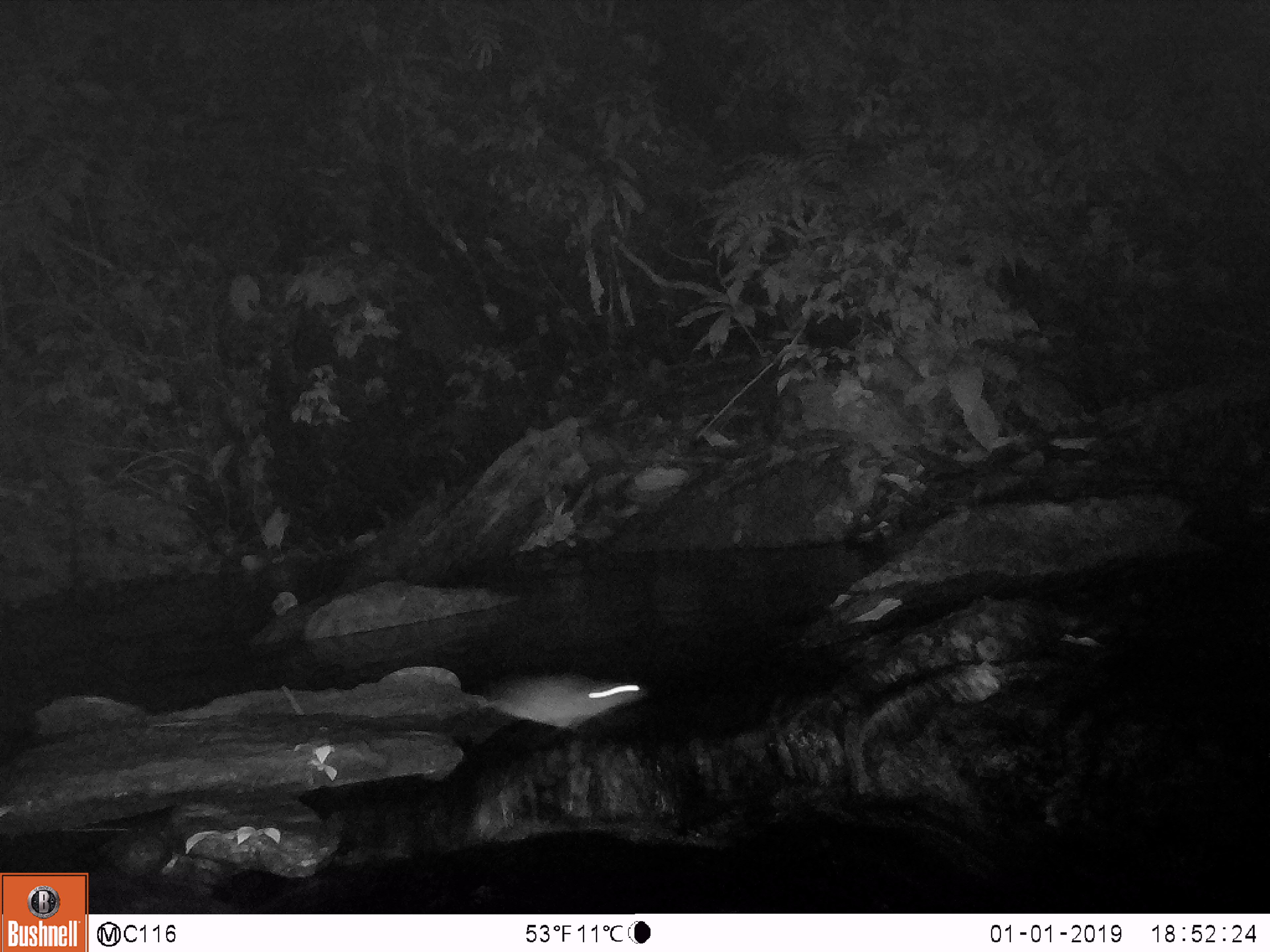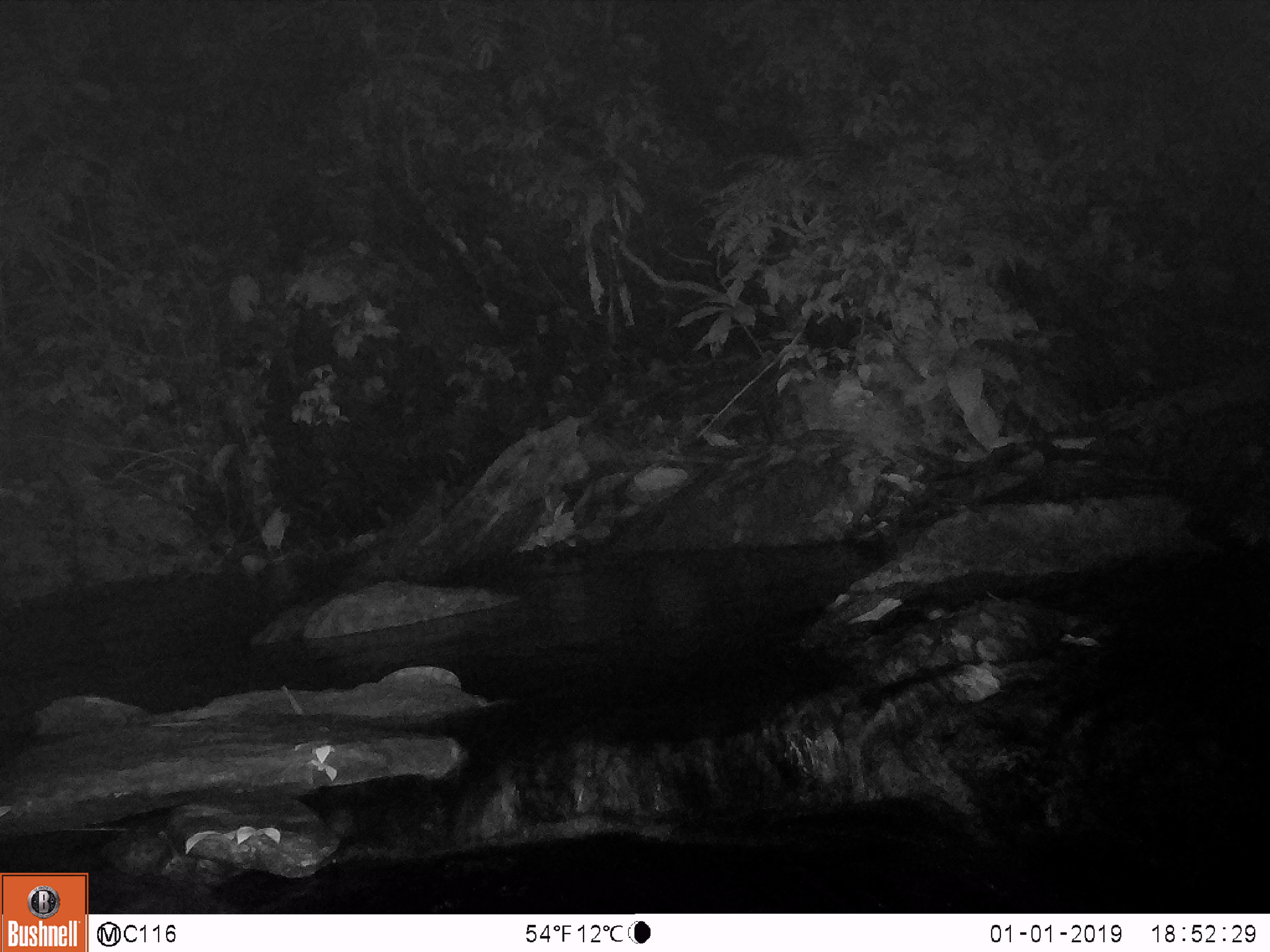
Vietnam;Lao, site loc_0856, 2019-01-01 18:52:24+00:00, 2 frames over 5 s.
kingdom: Animalia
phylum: Chordata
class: Mammalia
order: Rodentia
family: Muridae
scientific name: Muridae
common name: old-world mice and rats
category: unidentified murid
Unidentified murid (old-world mice and rats) (Muridae). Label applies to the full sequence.